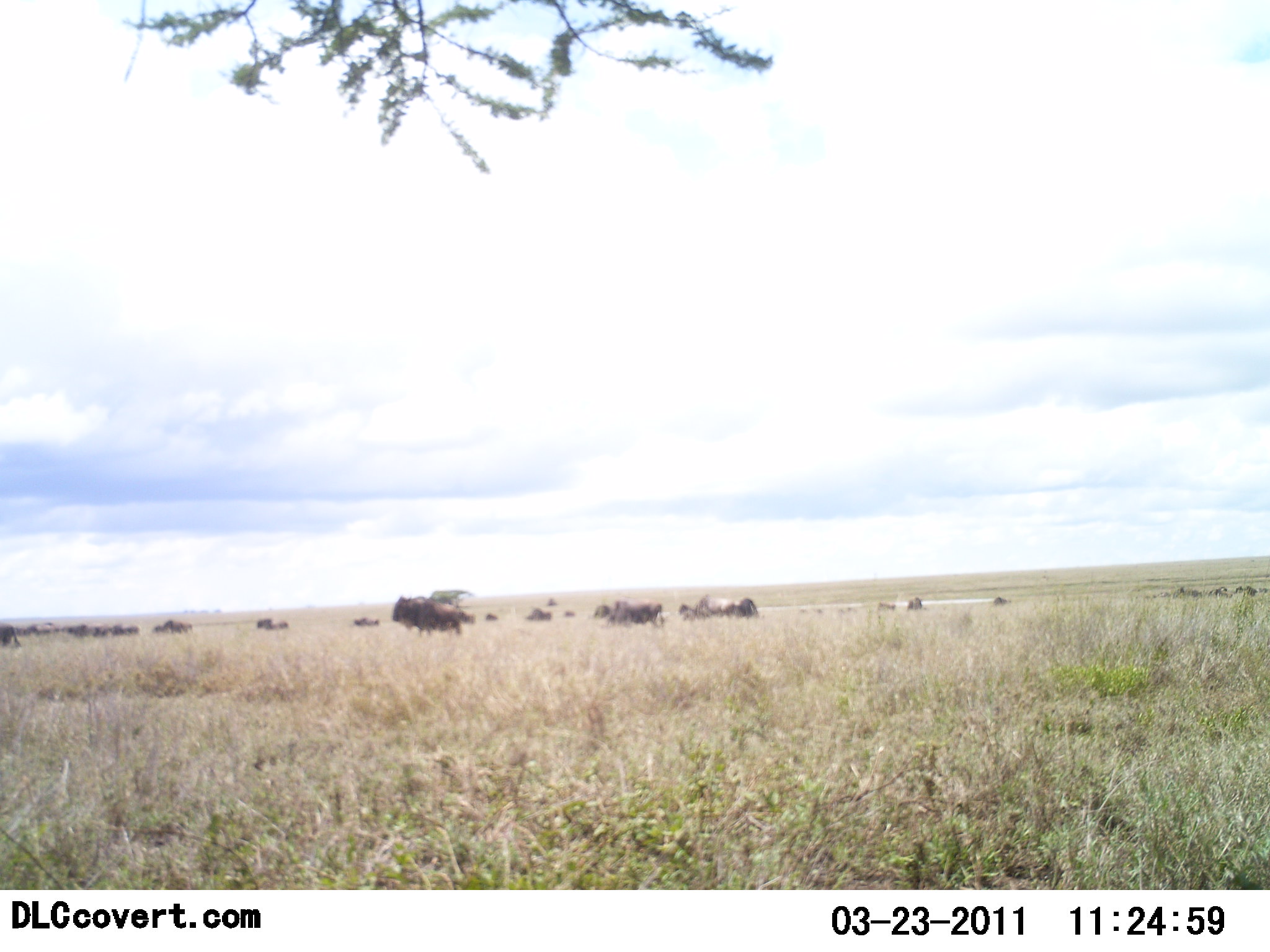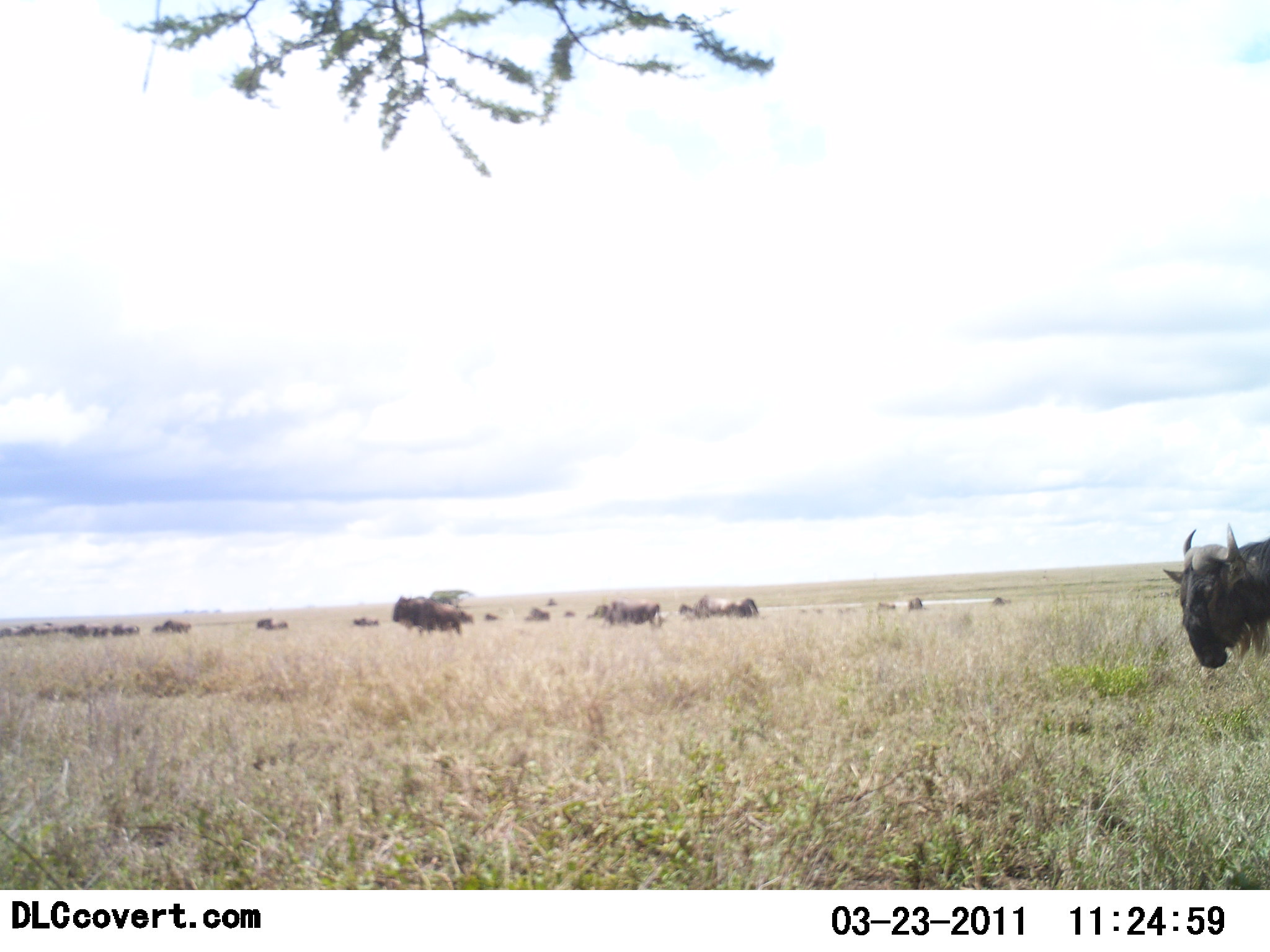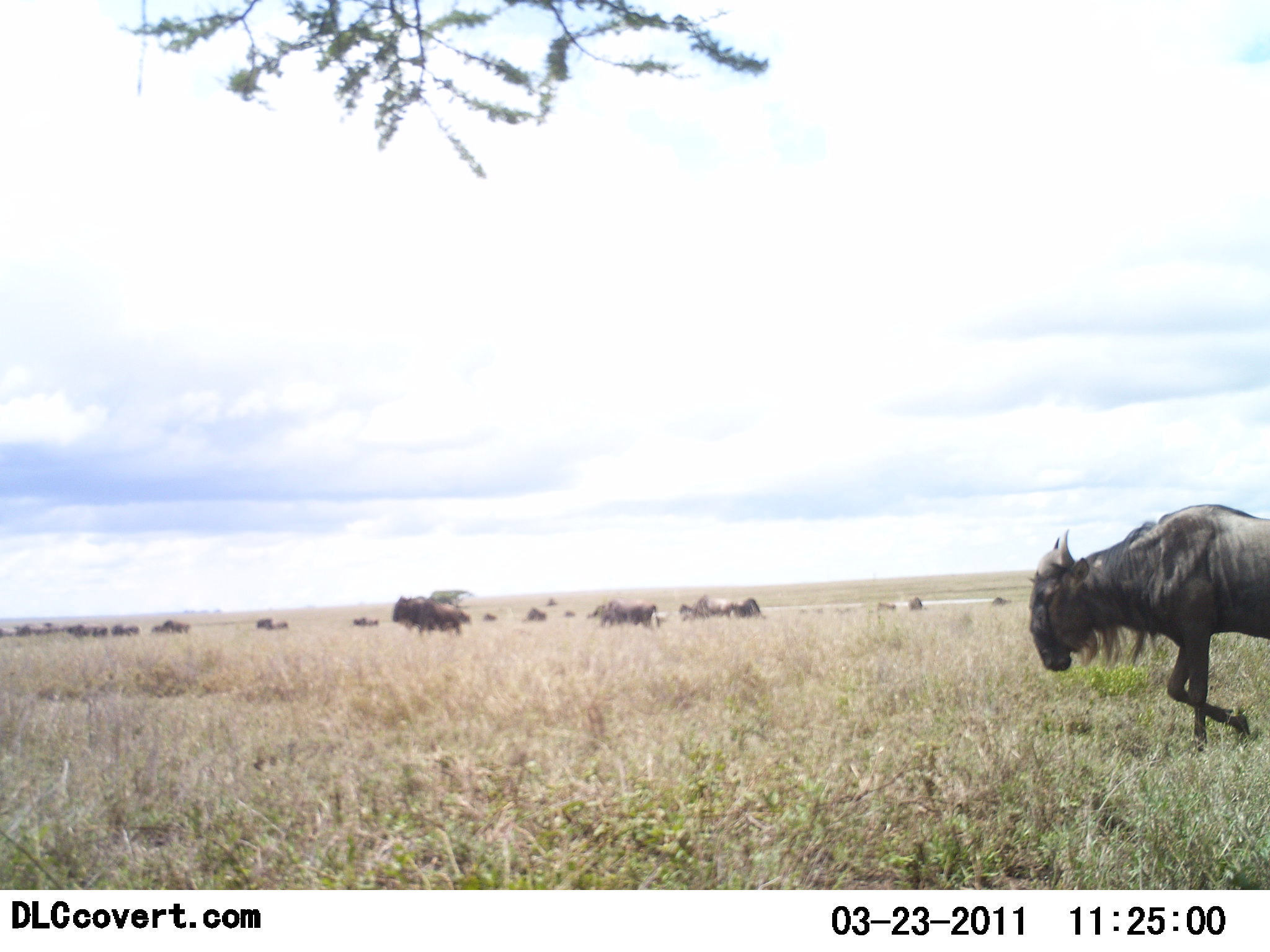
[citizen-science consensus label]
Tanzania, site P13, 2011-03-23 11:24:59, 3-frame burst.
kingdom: Animalia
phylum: Chordata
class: Mammalia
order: Artiodactyla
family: Bovidae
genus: Connochaetes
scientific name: Connochaetes taurinus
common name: blue wildebeest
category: wildebeest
Wildebeest (blue wildebeest) (Connochaetes taurinus), count 11-50. Behavior (volunteer vote fractions): standing 55%, resting 0%, moving 82%, interacting 9%. Young present (vote fraction): 9%. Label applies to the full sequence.